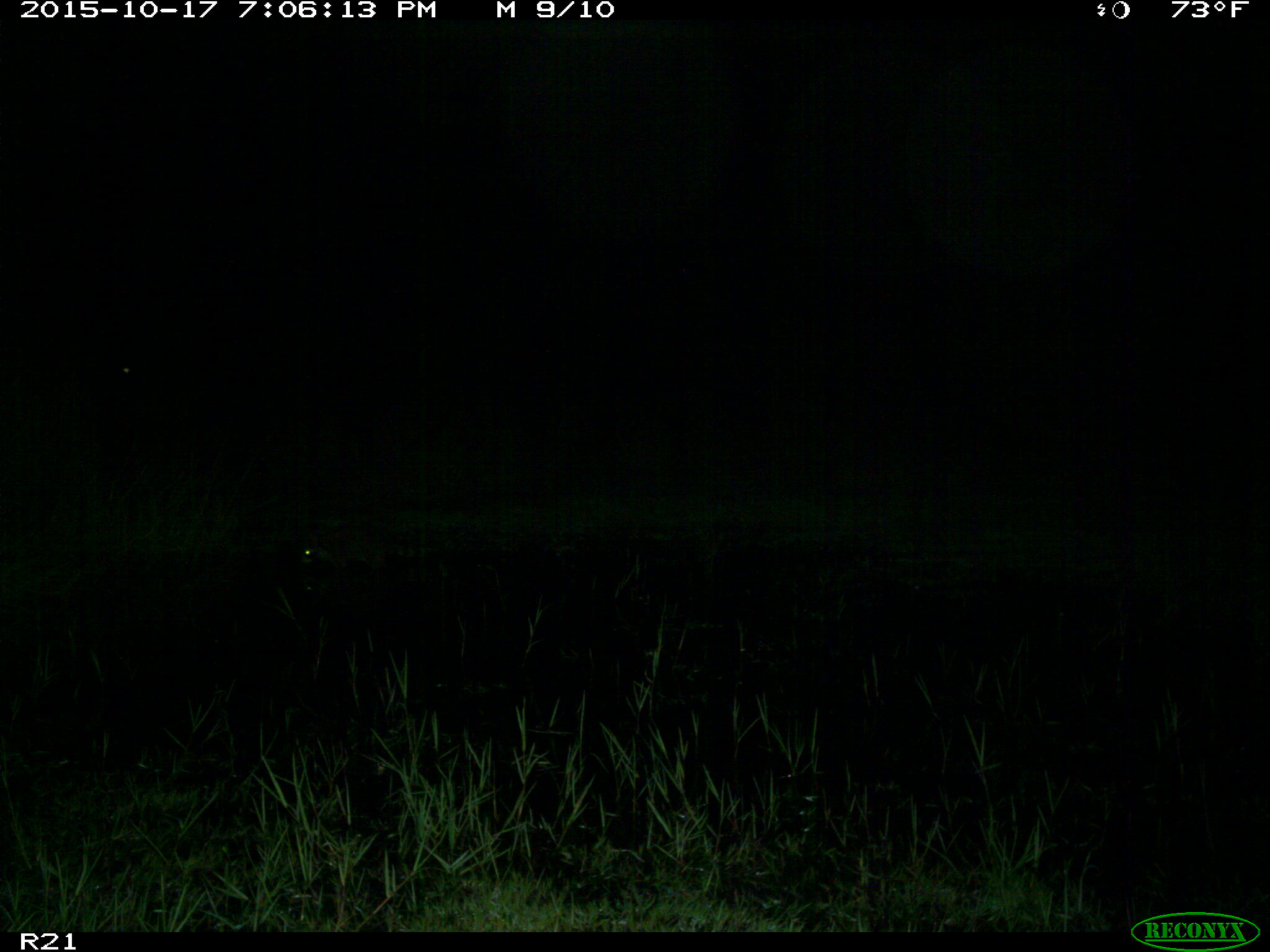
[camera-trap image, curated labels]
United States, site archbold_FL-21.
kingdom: Animalia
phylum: Chordata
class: Mammalia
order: Carnivora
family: Procyonidae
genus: Procyon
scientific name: Procyon lotor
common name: common raccoon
Procyon lotor (common raccoon).